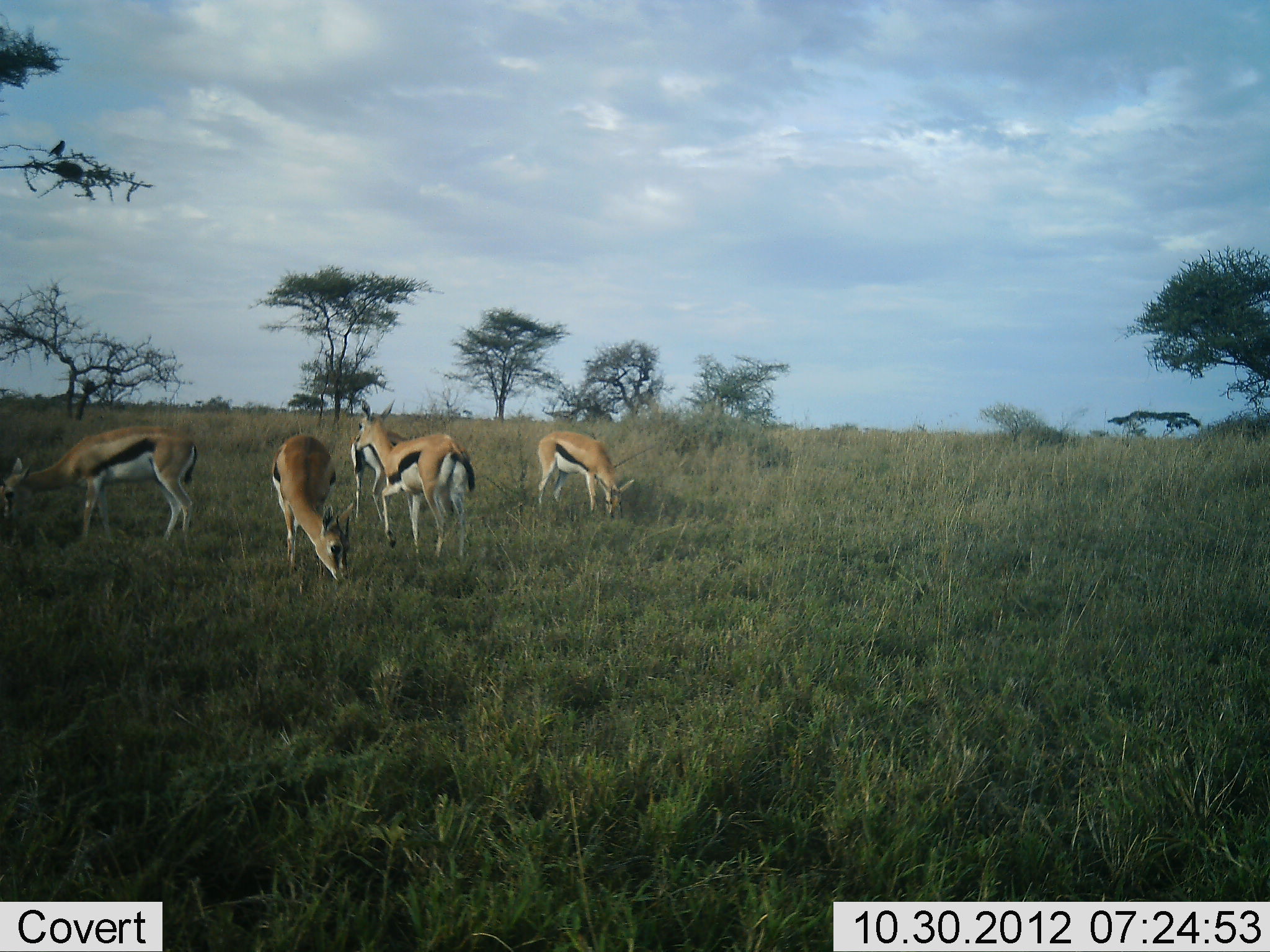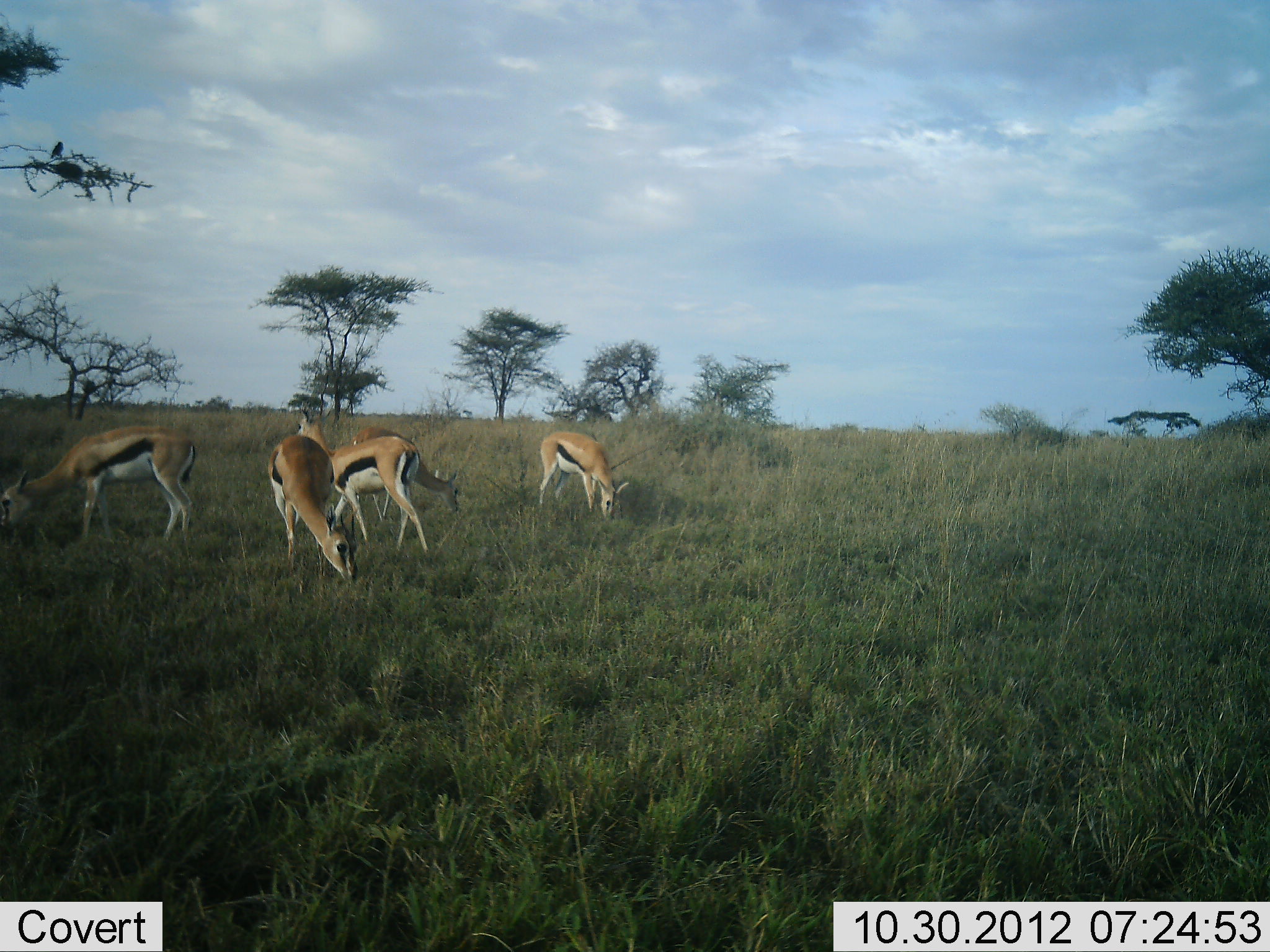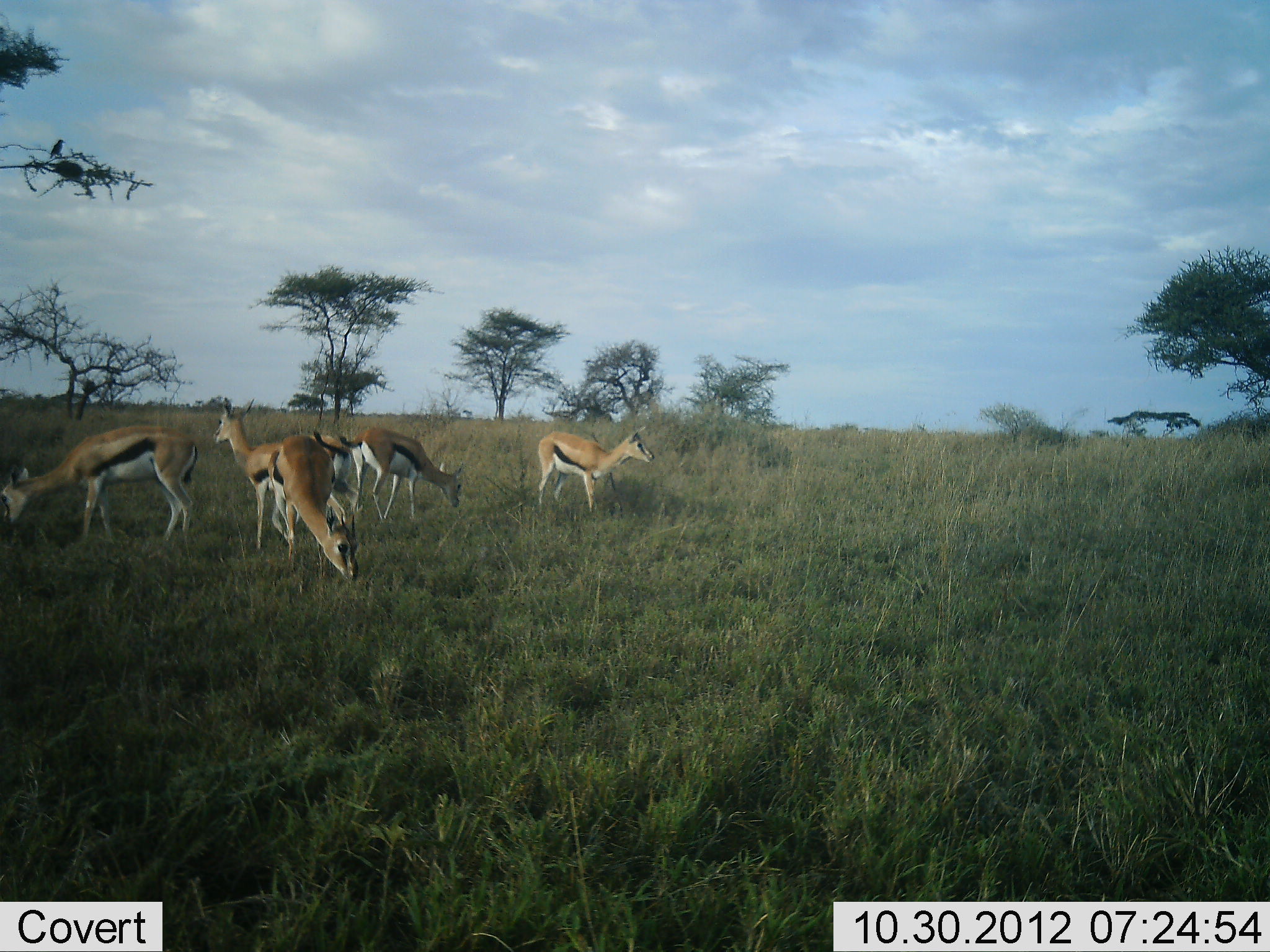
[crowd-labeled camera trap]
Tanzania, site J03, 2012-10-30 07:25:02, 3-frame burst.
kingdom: Animalia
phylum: Chordata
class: Mammalia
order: Artiodactyla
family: Bovidae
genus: Eudorcas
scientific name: Eudorcas thomsonii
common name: thomson's gazelle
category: gazellethomsons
Gazellethomsons (thomson's gazelle) (Eudorcas thomsonii), count 5. Behavior (volunteer vote fractions): standing 30%, resting 0%, moving 60%, interacting 0%. Young present (vote fraction): 0%. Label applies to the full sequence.